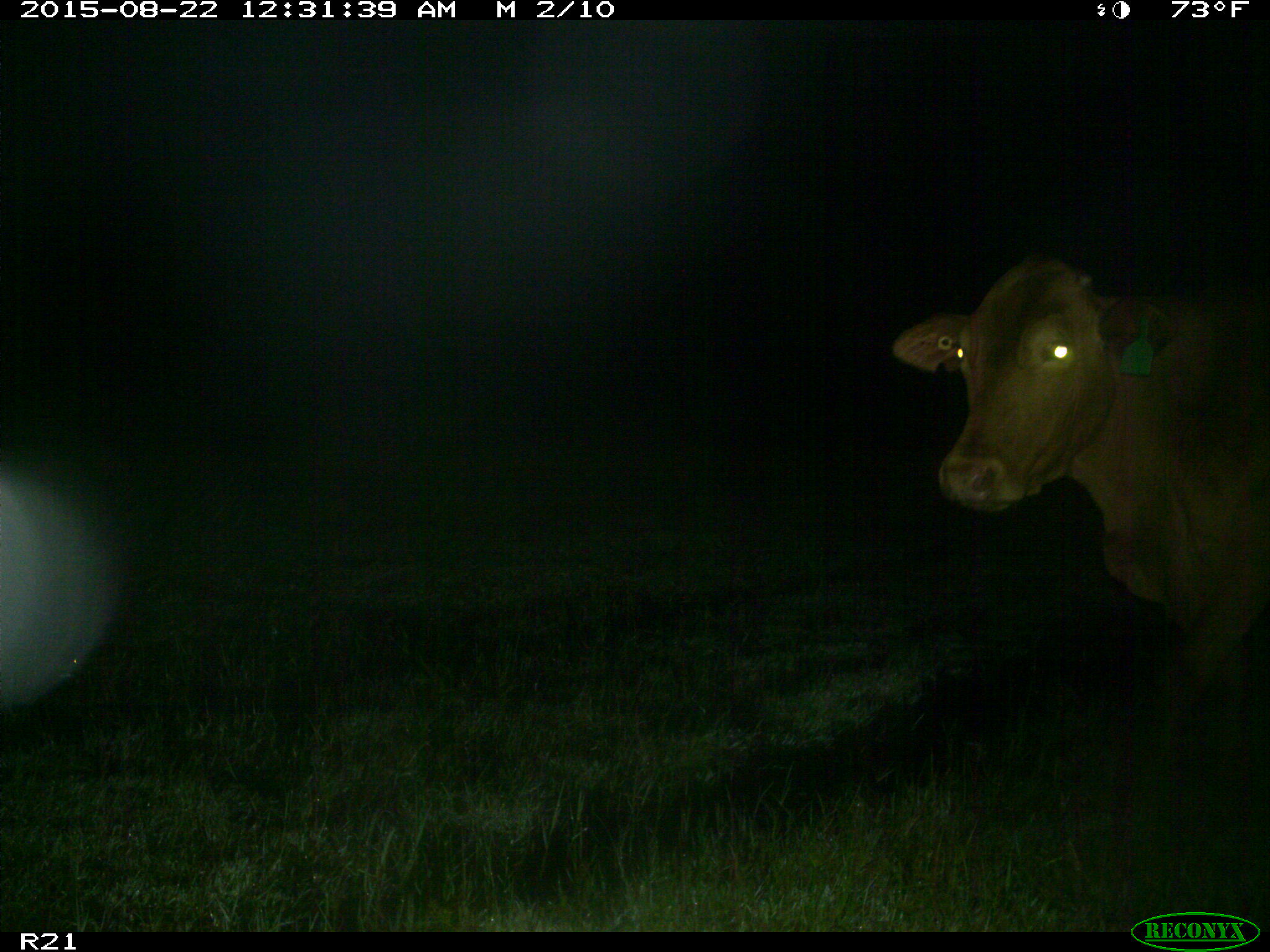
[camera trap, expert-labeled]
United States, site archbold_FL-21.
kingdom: Animalia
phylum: Chordata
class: Mammalia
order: Artiodactyla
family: Bovidae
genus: Bos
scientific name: Bos taurus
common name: domestic cow